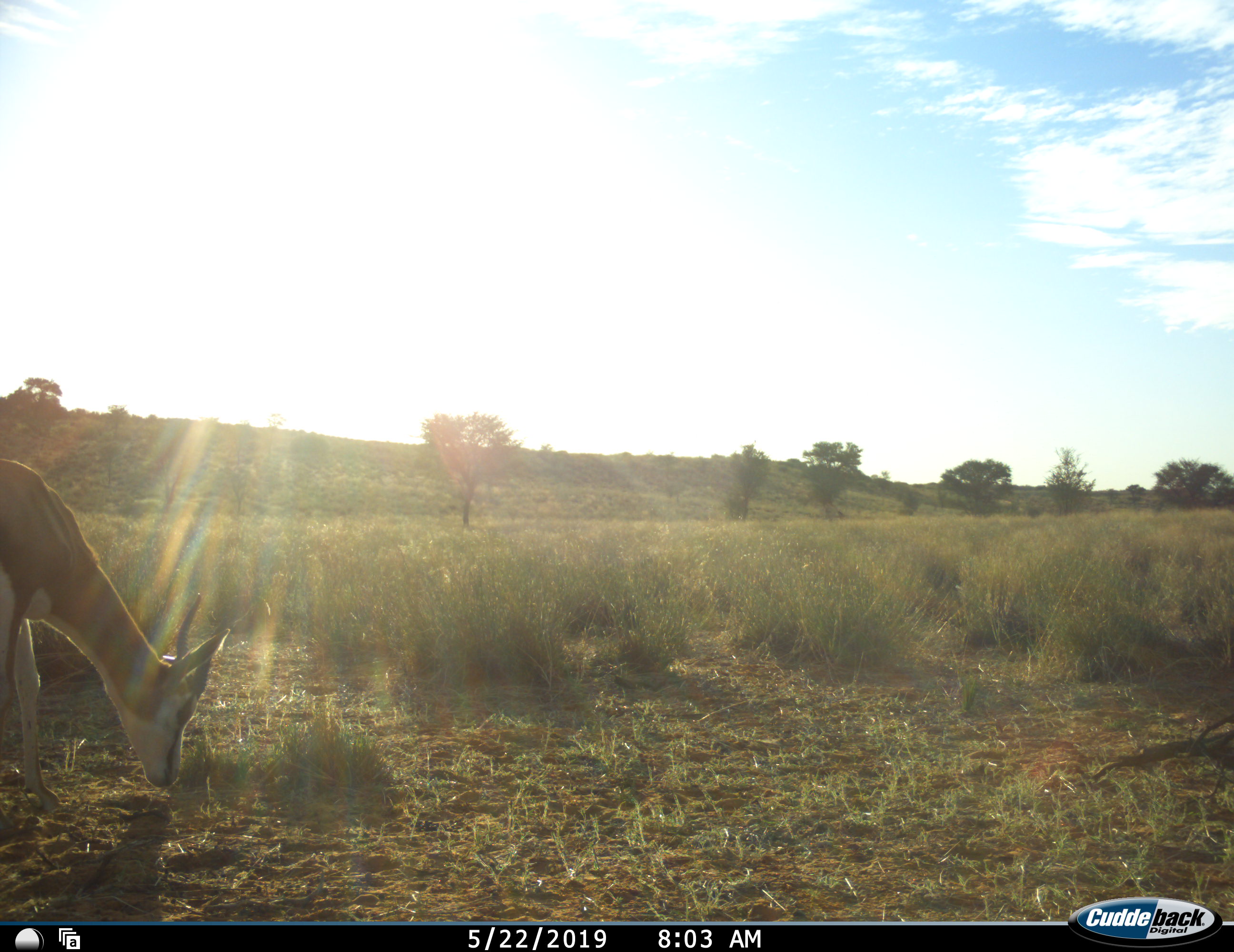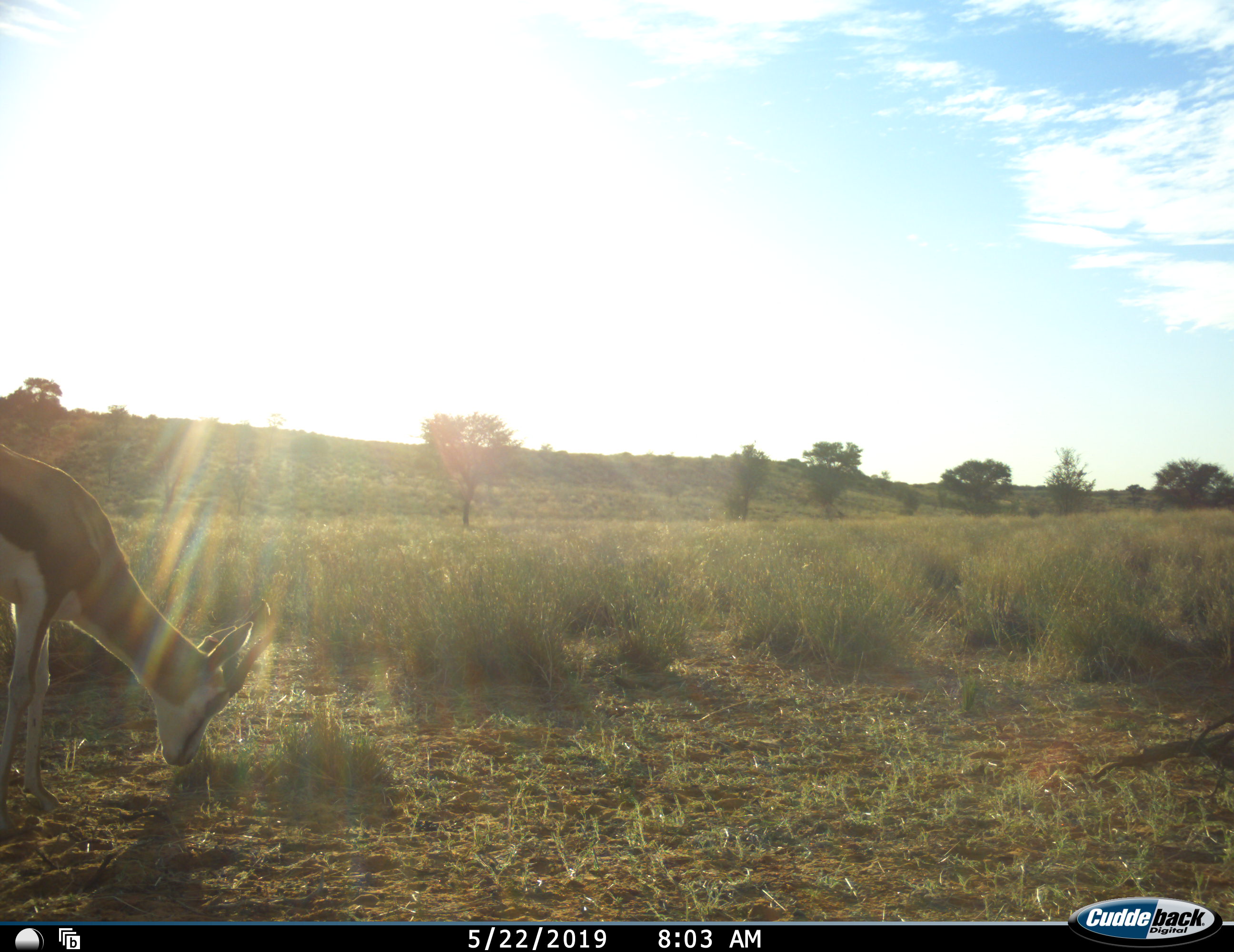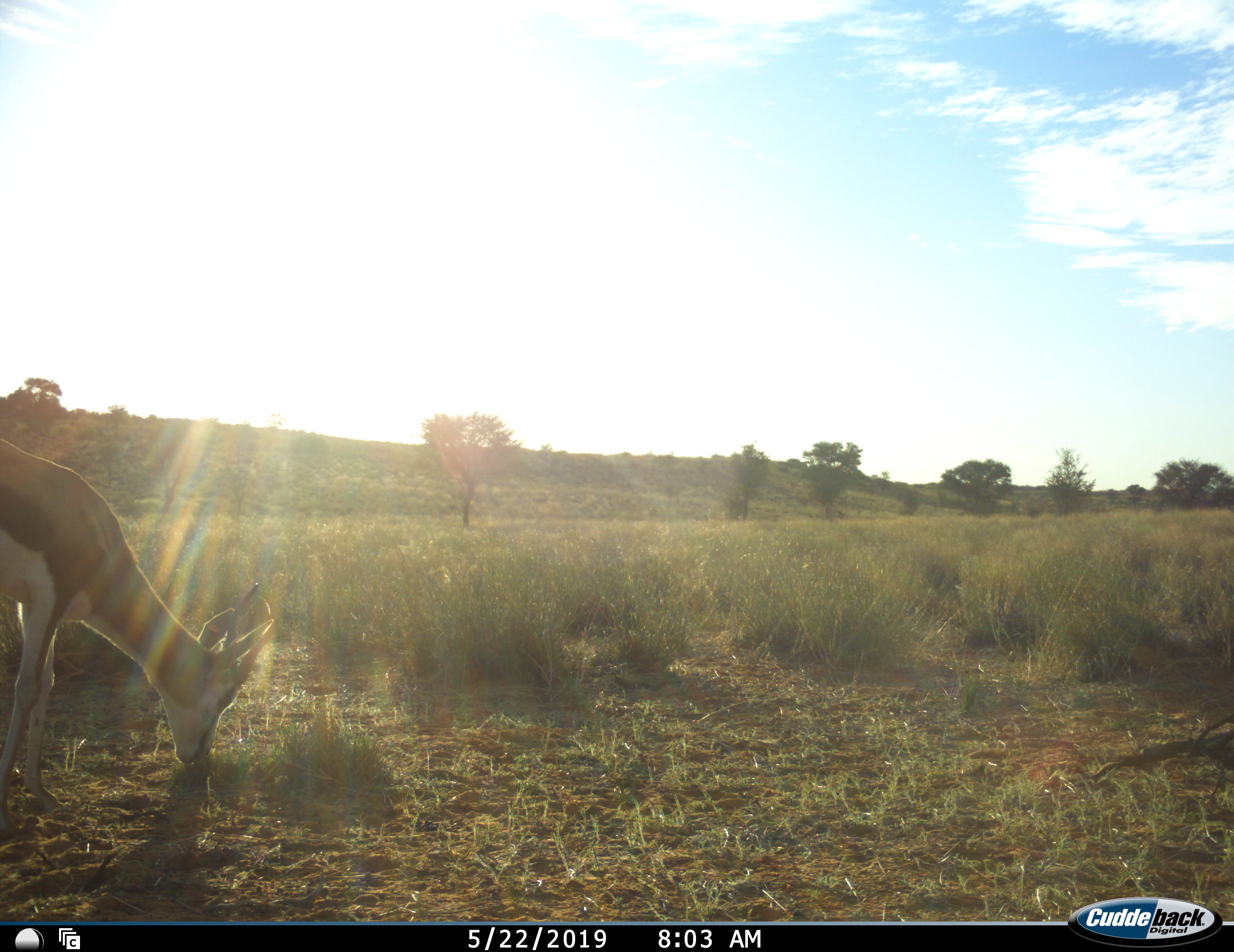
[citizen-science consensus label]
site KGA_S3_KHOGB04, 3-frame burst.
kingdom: Animalia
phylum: Chordata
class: Mammalia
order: Artiodactyla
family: Bovidae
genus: Antidorcas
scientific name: Antidorcas marsupialis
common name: springbok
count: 1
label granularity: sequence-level